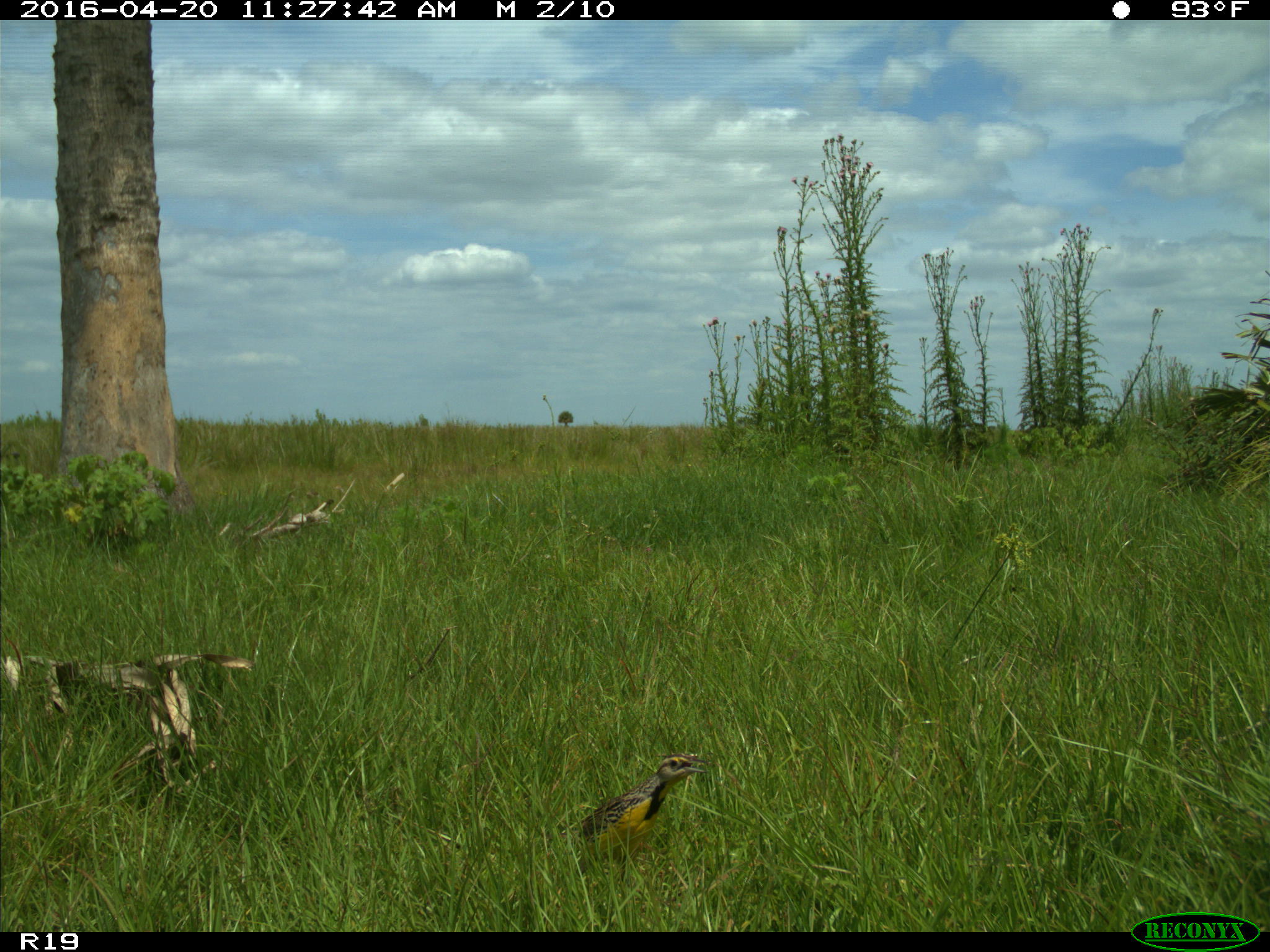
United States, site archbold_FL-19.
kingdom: Animalia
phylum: Chordata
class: Aves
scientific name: Aves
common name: birds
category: unidentified bird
Unidentified bird (birds) (Aves).